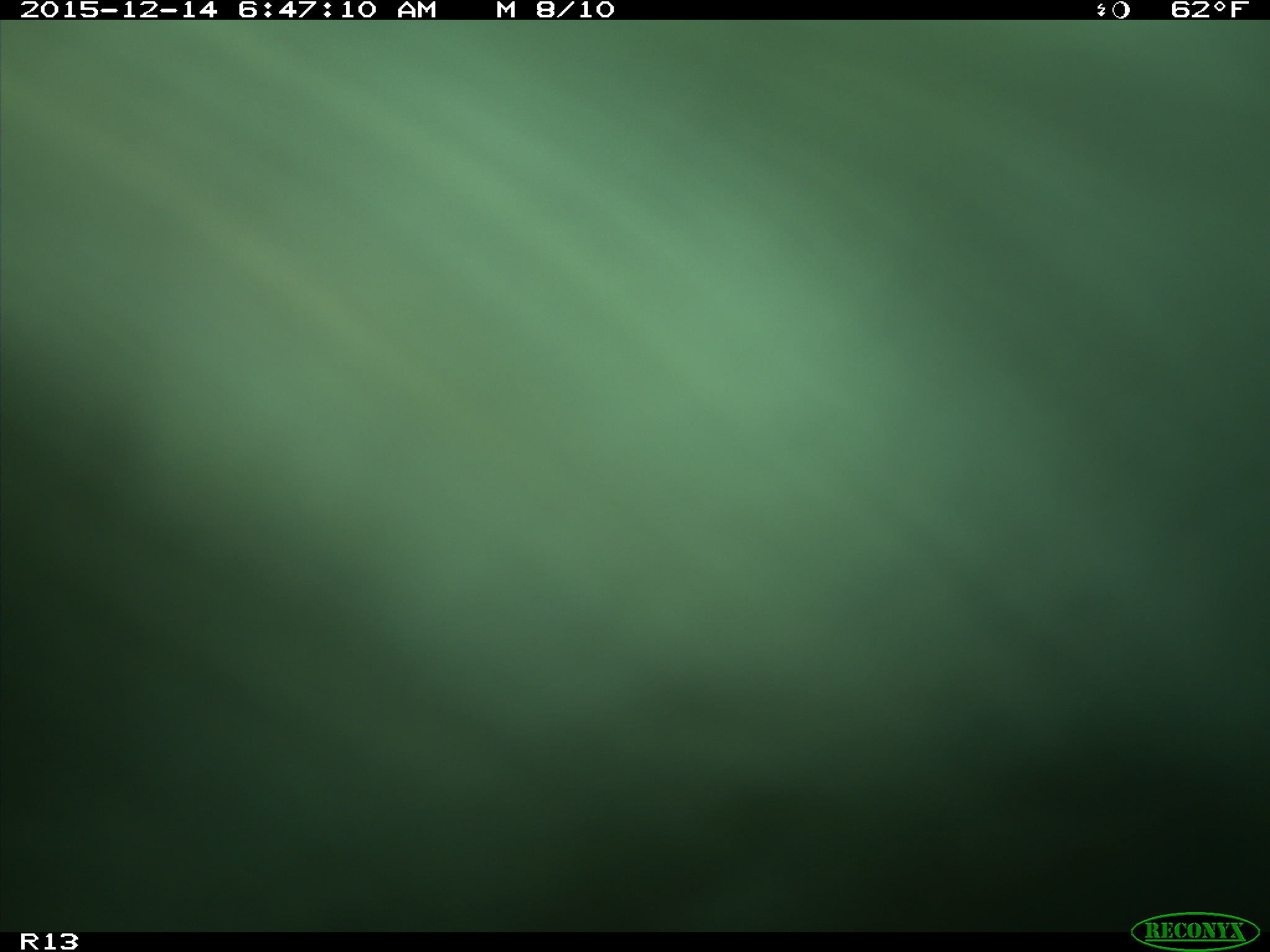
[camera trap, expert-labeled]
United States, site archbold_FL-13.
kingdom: Animalia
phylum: Chordata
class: Mammalia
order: Artiodactyla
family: Bovidae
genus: Bos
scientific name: Bos taurus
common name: domestic cow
Bos taurus (domestic cow).